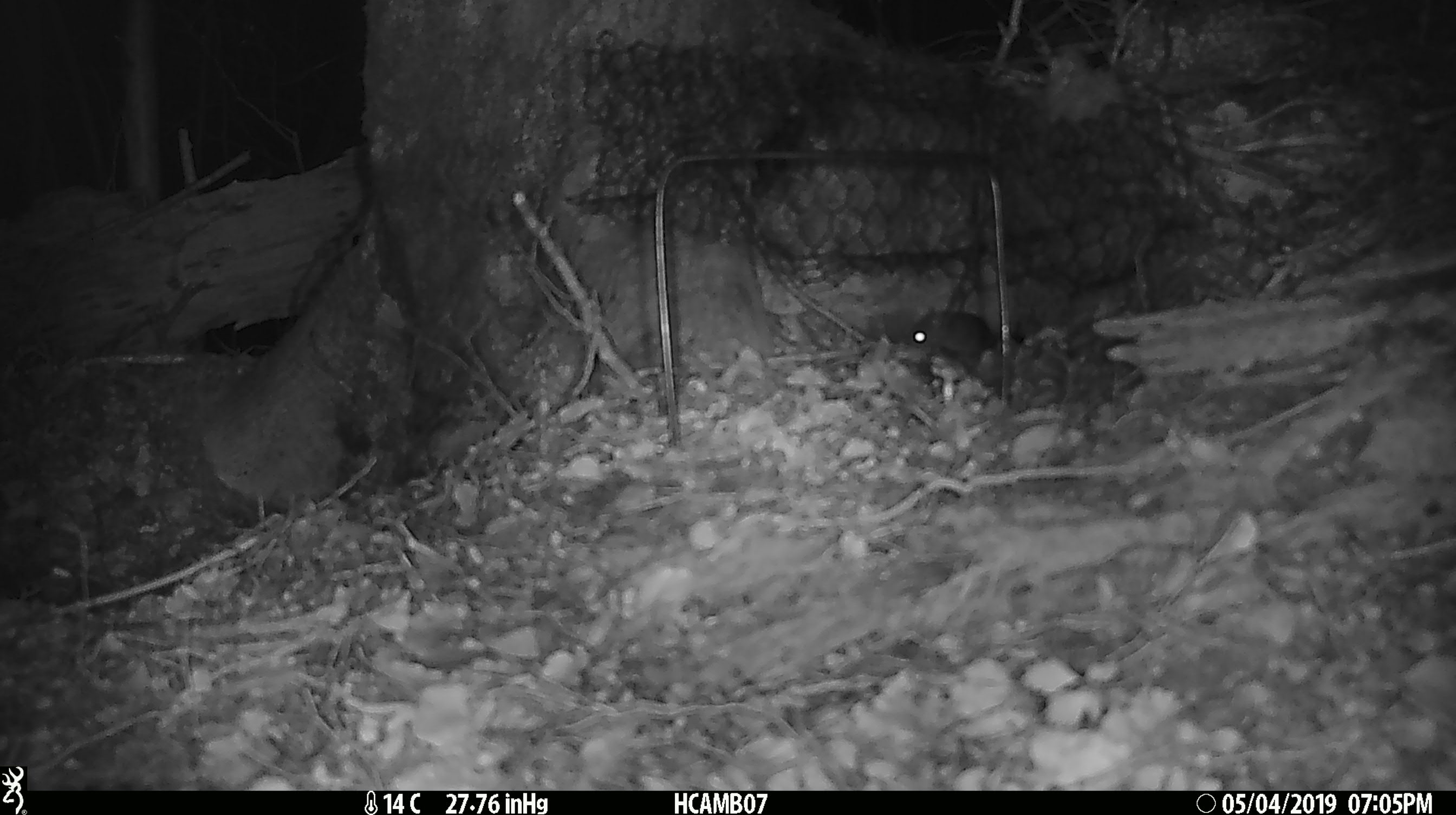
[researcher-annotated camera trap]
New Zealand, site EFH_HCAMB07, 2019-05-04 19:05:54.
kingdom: Animalia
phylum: Chordata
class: Mammalia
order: Rodentia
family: Muridae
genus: Mus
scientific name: Mus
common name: mouse